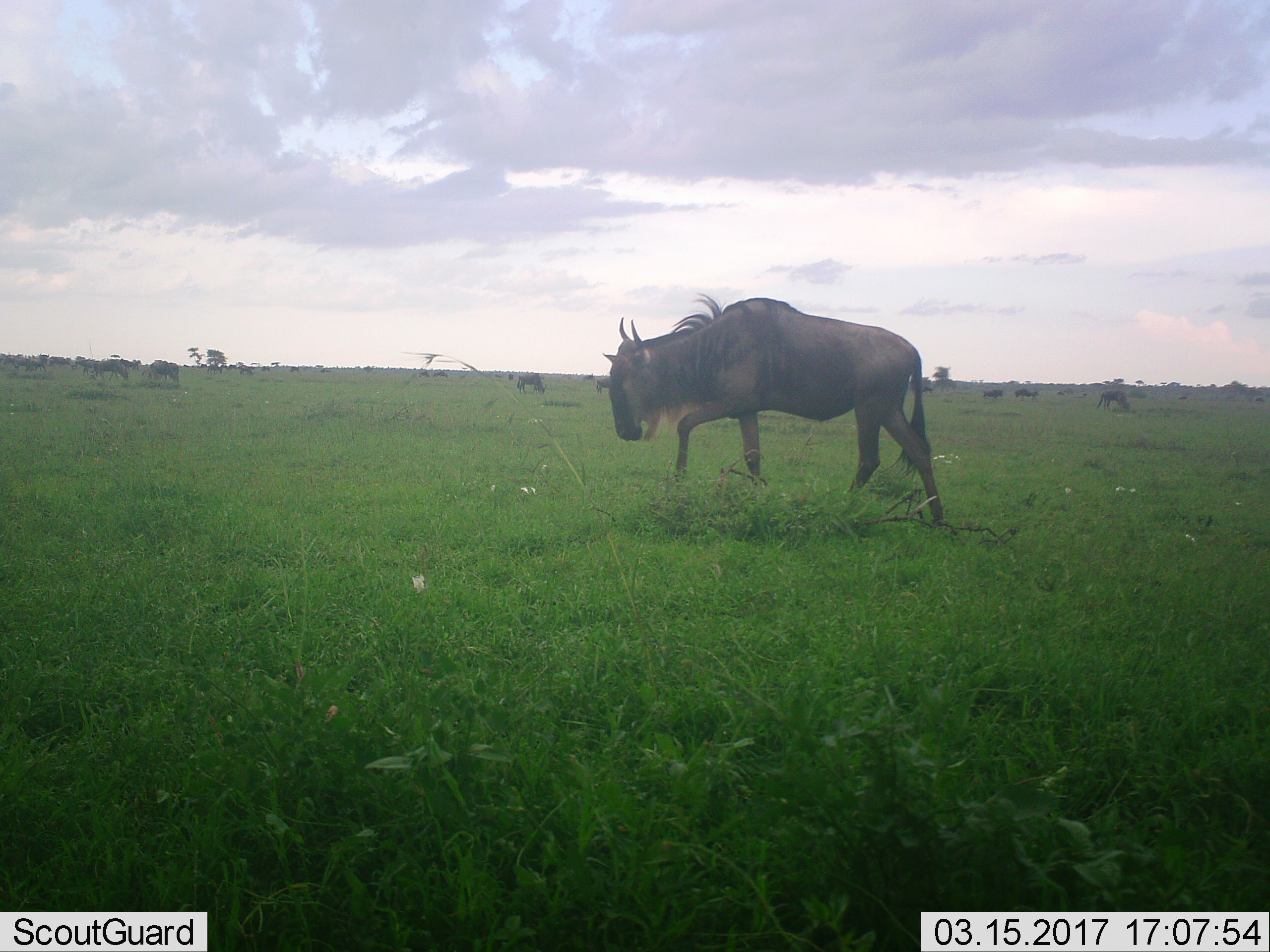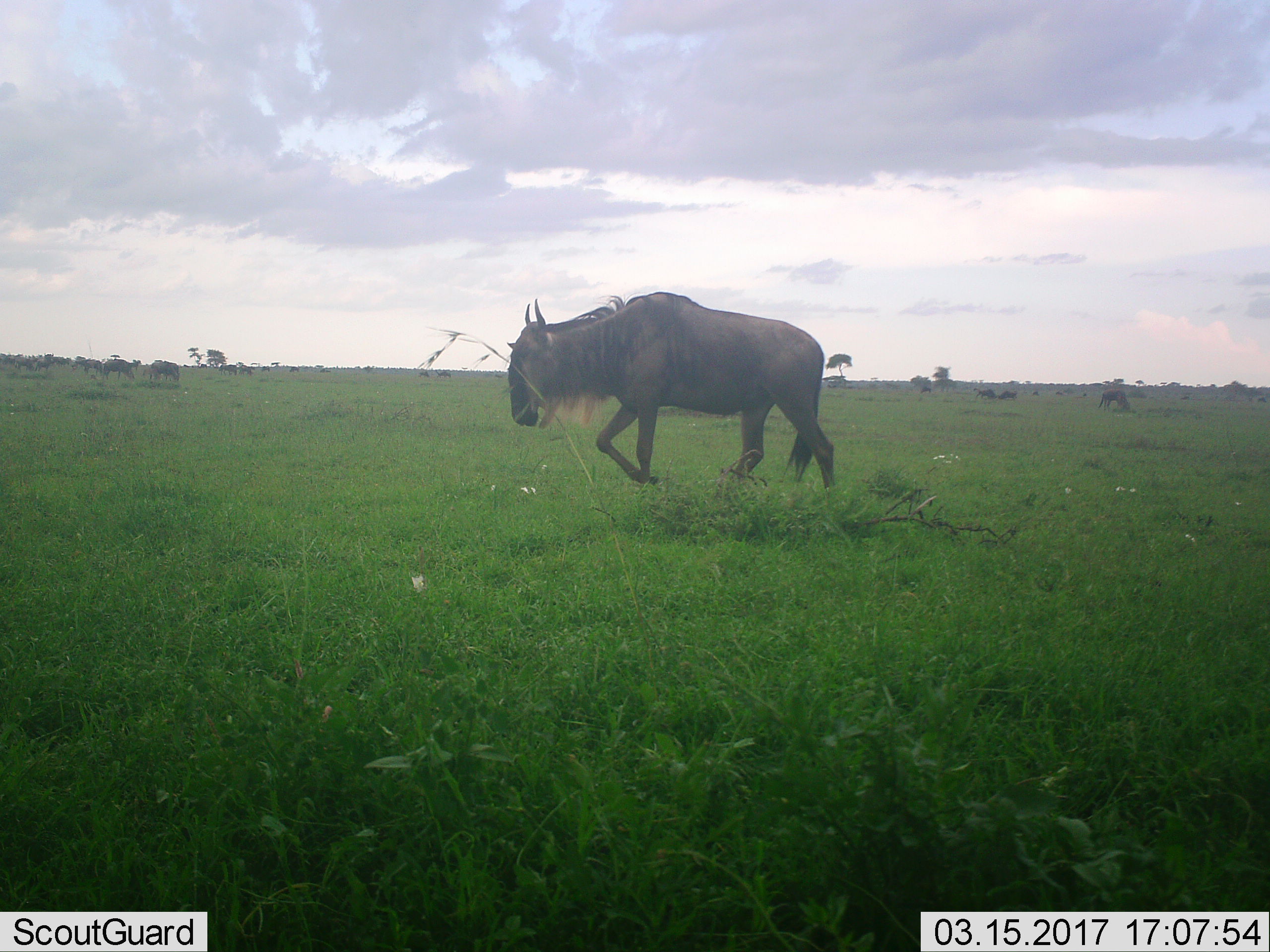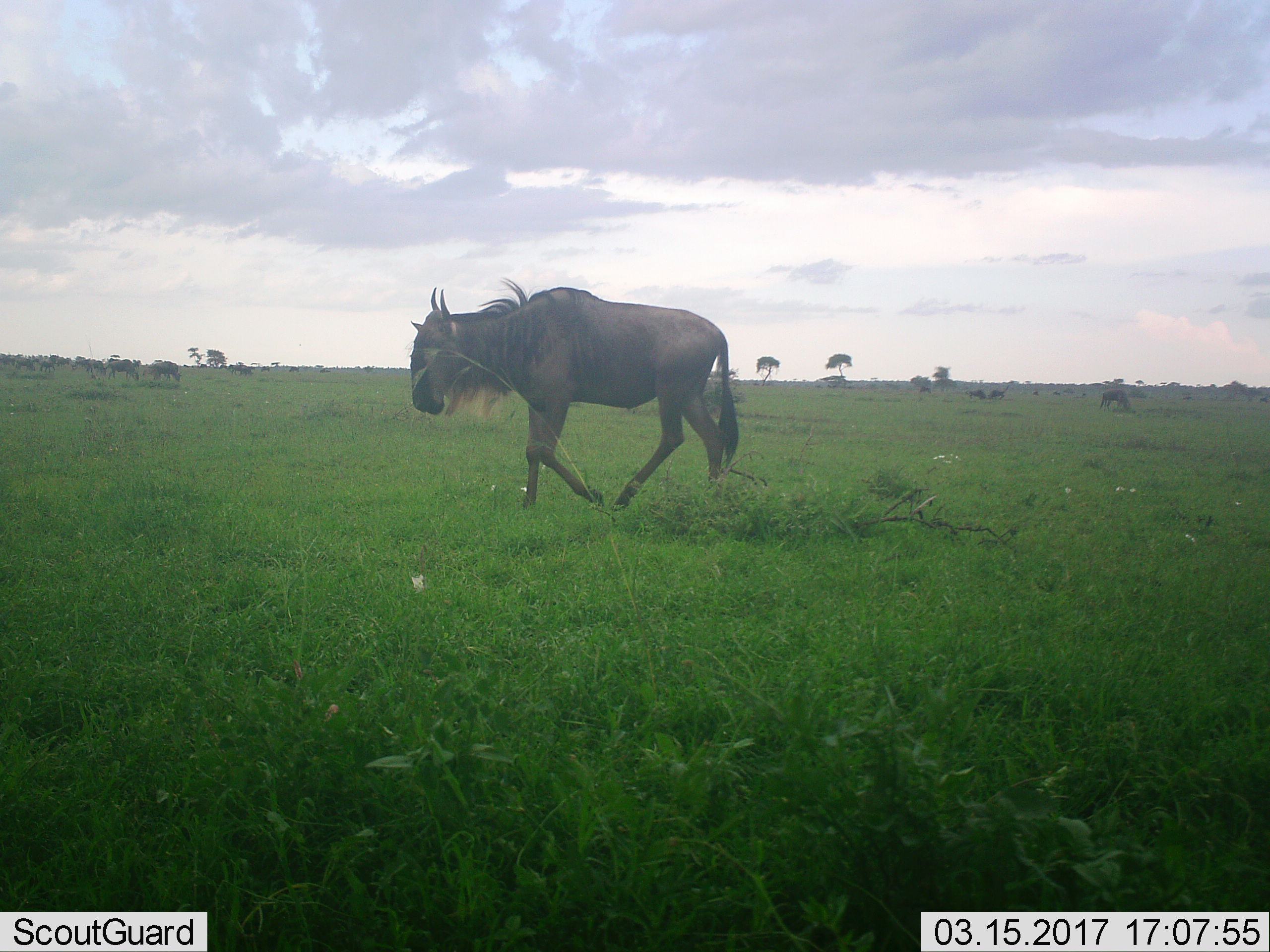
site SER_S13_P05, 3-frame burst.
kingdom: Animalia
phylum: Chordata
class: Mammalia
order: Artiodactyla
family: Bovidae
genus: Connochaetes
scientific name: Connochaetes taurinus taurinus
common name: blue wildebeest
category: wildebeestblue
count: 11-50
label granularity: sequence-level